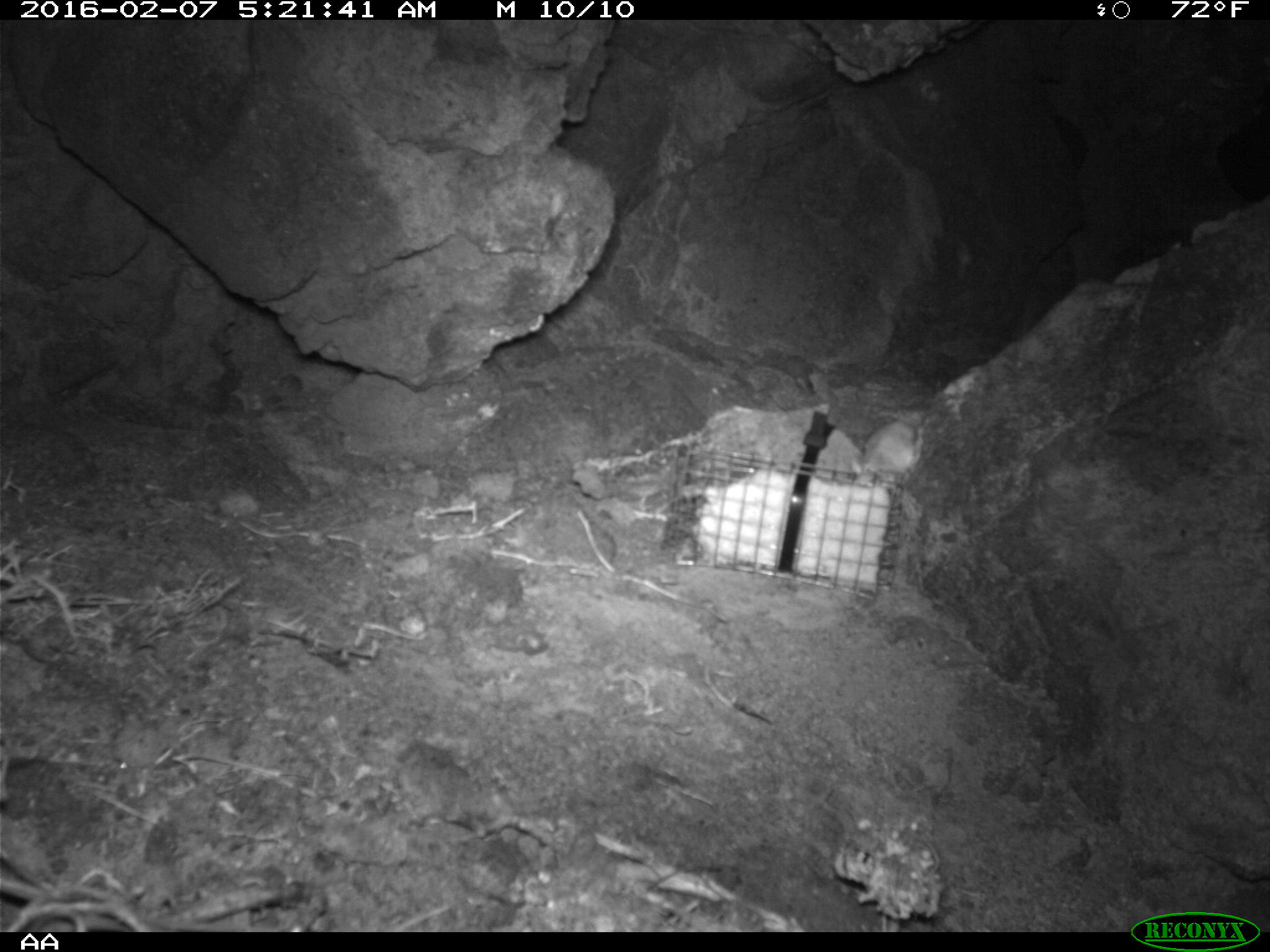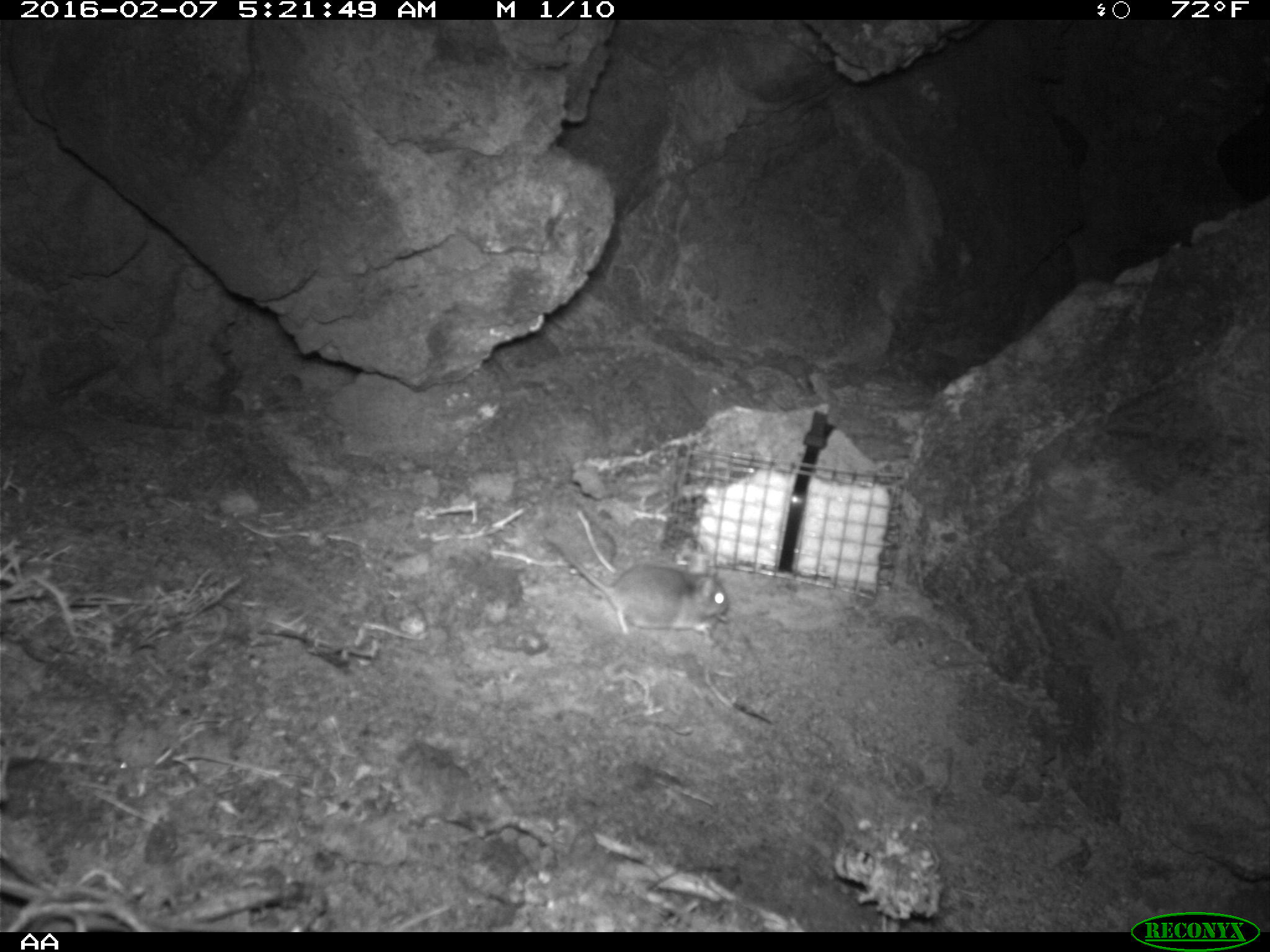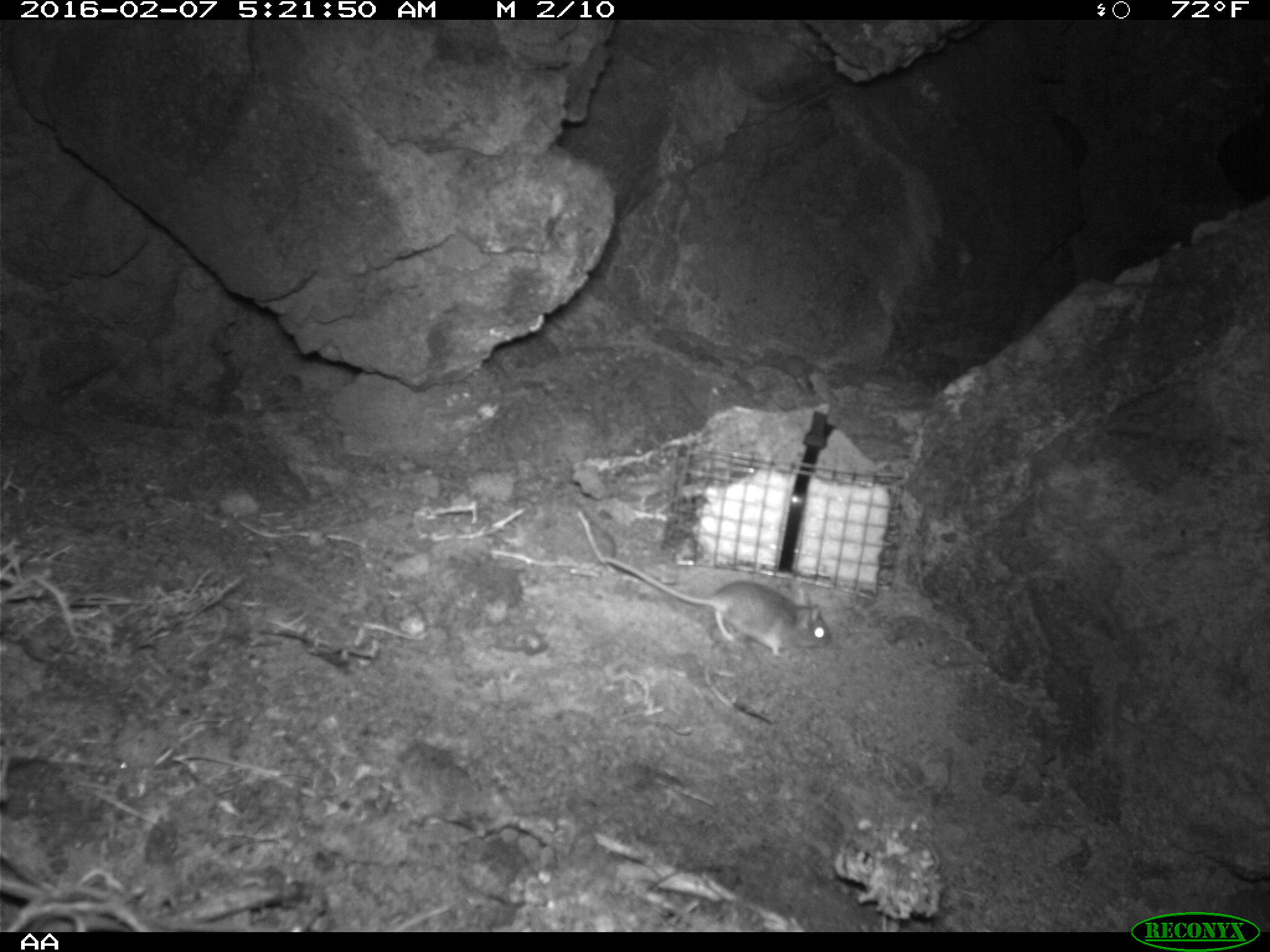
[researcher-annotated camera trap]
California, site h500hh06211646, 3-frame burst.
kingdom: Animalia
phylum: Chordata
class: Mammalia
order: Rodentia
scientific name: Rodentia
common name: rodent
Rodent (Rodentia).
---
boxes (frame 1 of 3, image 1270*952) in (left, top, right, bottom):
rodent: (846, 404, 928, 491)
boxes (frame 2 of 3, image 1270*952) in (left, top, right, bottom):
rodent: (539, 527, 729, 646)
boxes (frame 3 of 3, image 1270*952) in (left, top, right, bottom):
rodent: (604, 553, 830, 656)